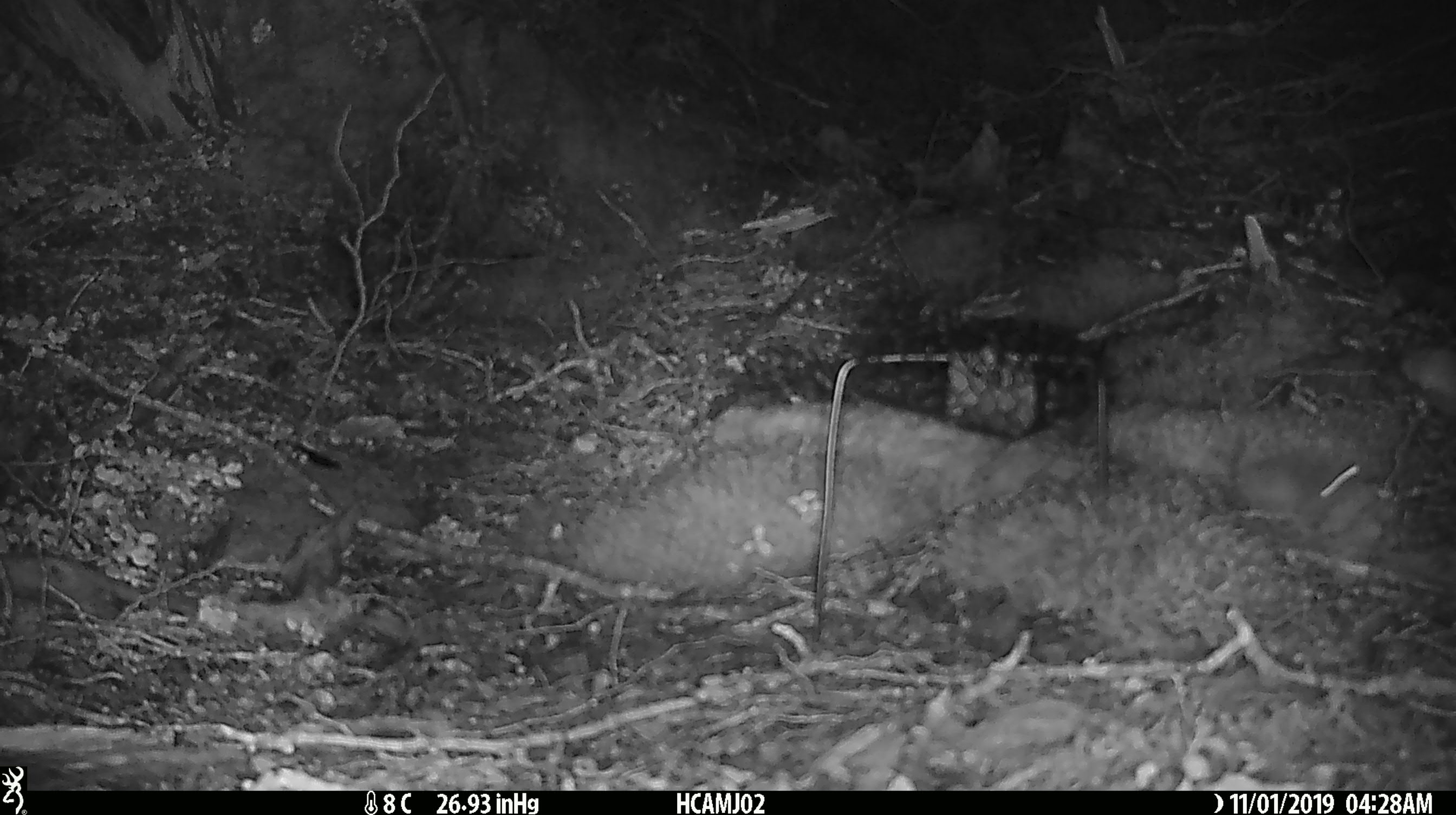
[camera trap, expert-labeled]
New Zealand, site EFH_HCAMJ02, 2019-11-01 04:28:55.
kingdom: Animalia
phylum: Chordata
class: Mammalia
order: Rodentia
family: Muridae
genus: Mus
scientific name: Mus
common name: mouse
Mouse (Mus).